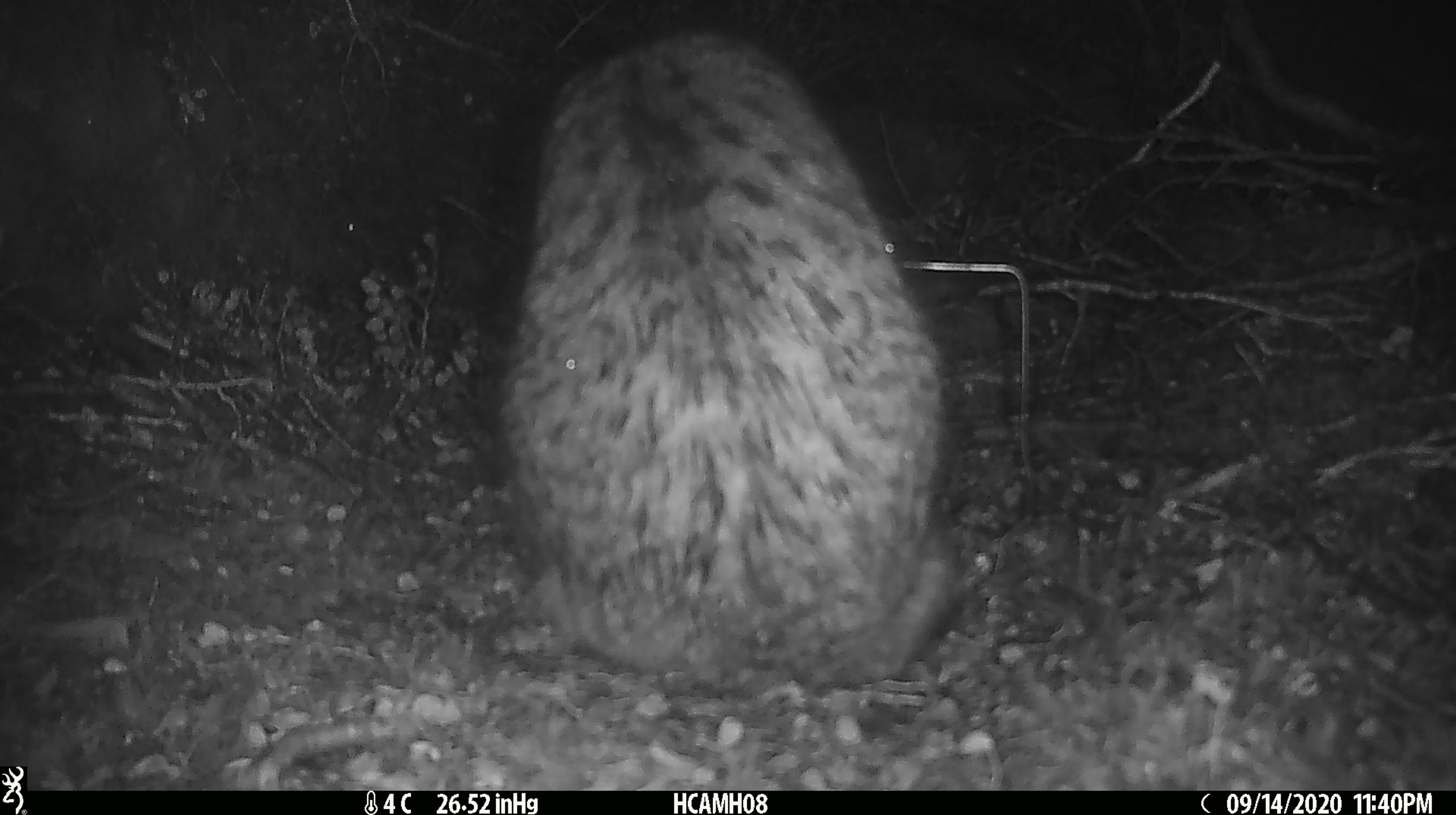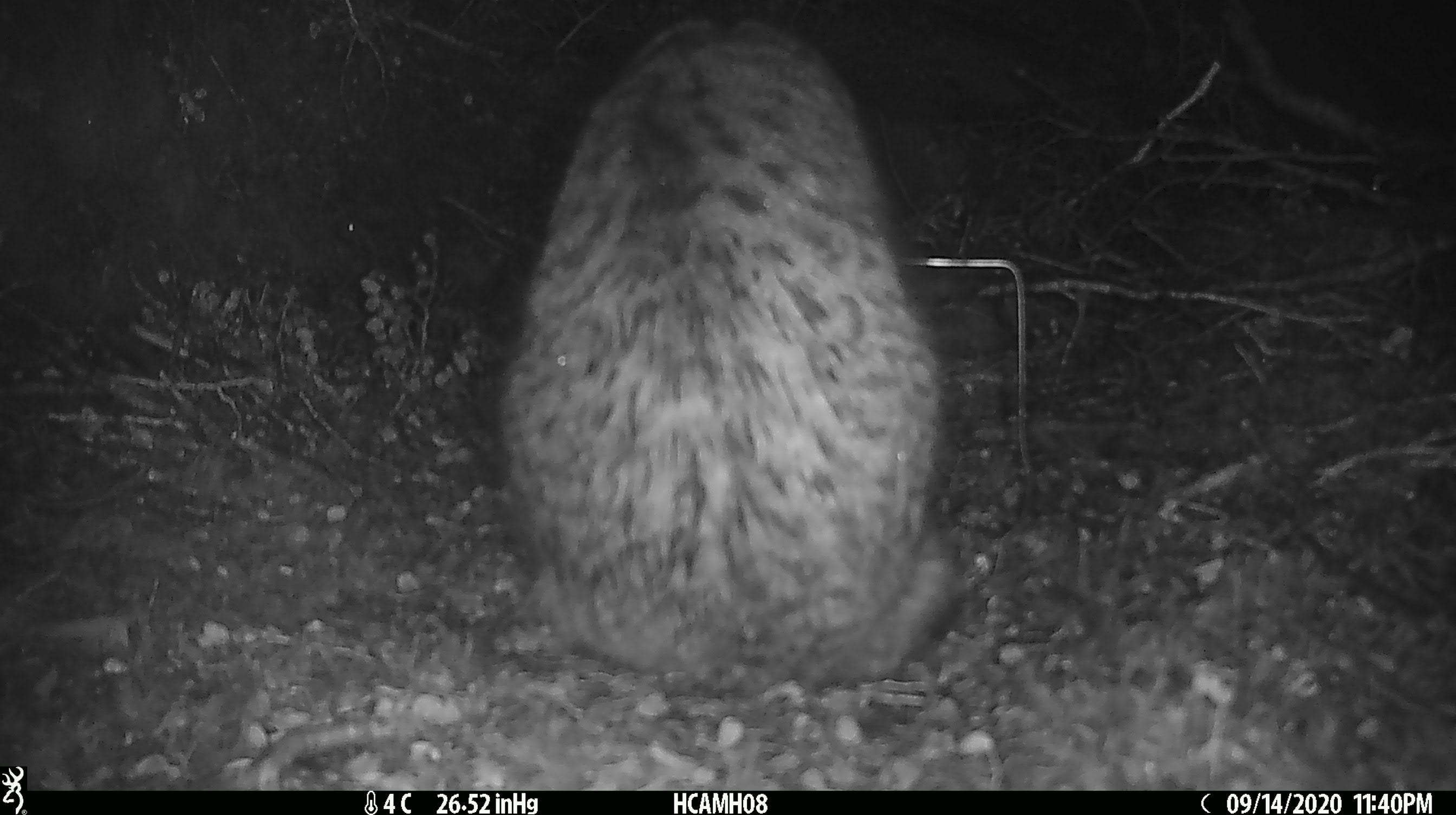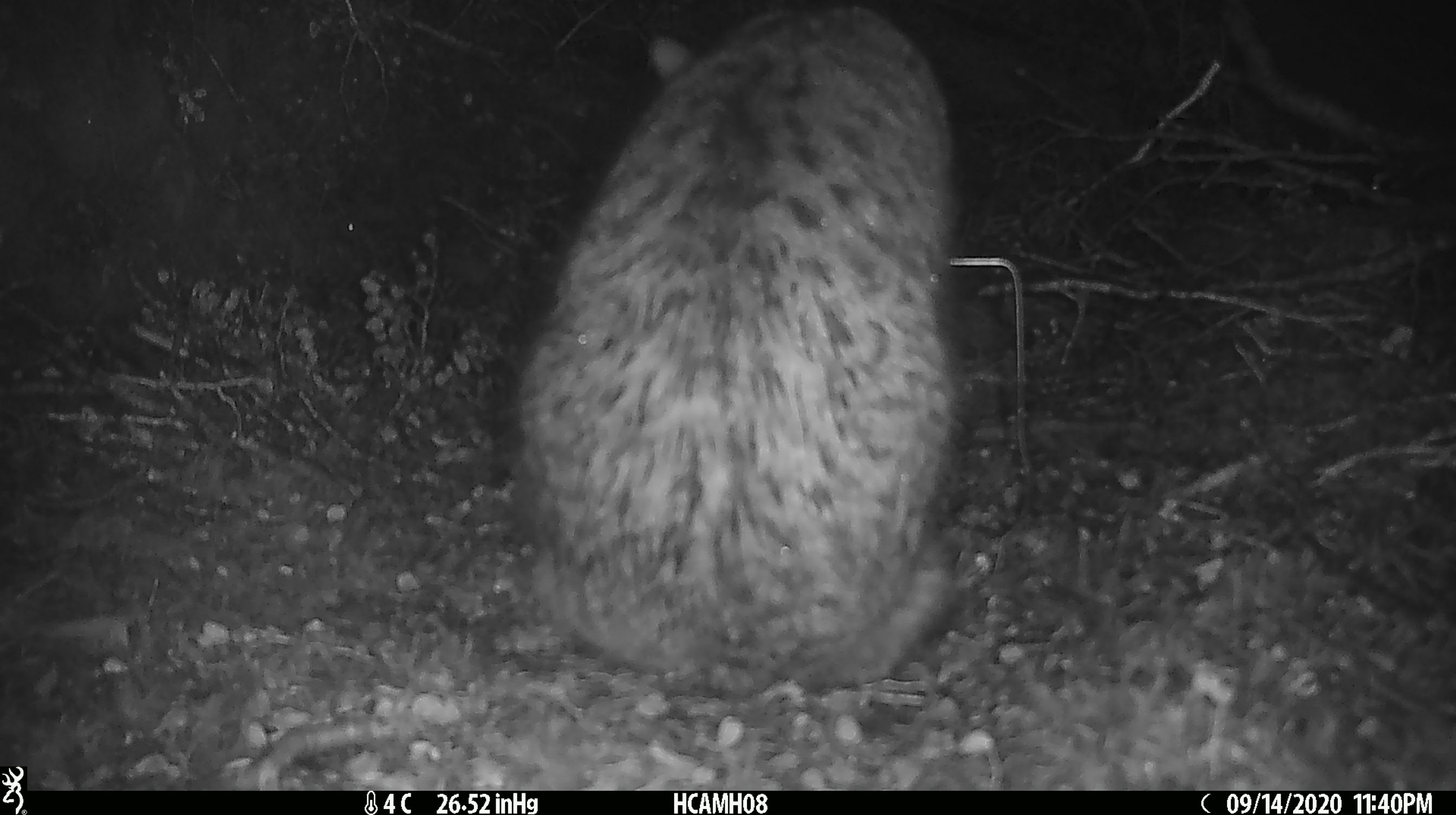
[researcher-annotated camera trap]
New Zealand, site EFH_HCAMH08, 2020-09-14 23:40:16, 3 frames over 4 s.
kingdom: Animalia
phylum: Chordata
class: Mammalia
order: Carnivora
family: Felidae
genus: Felis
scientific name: Felis catus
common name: domestic cat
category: cat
Cat (domestic cat) (Felis catus).